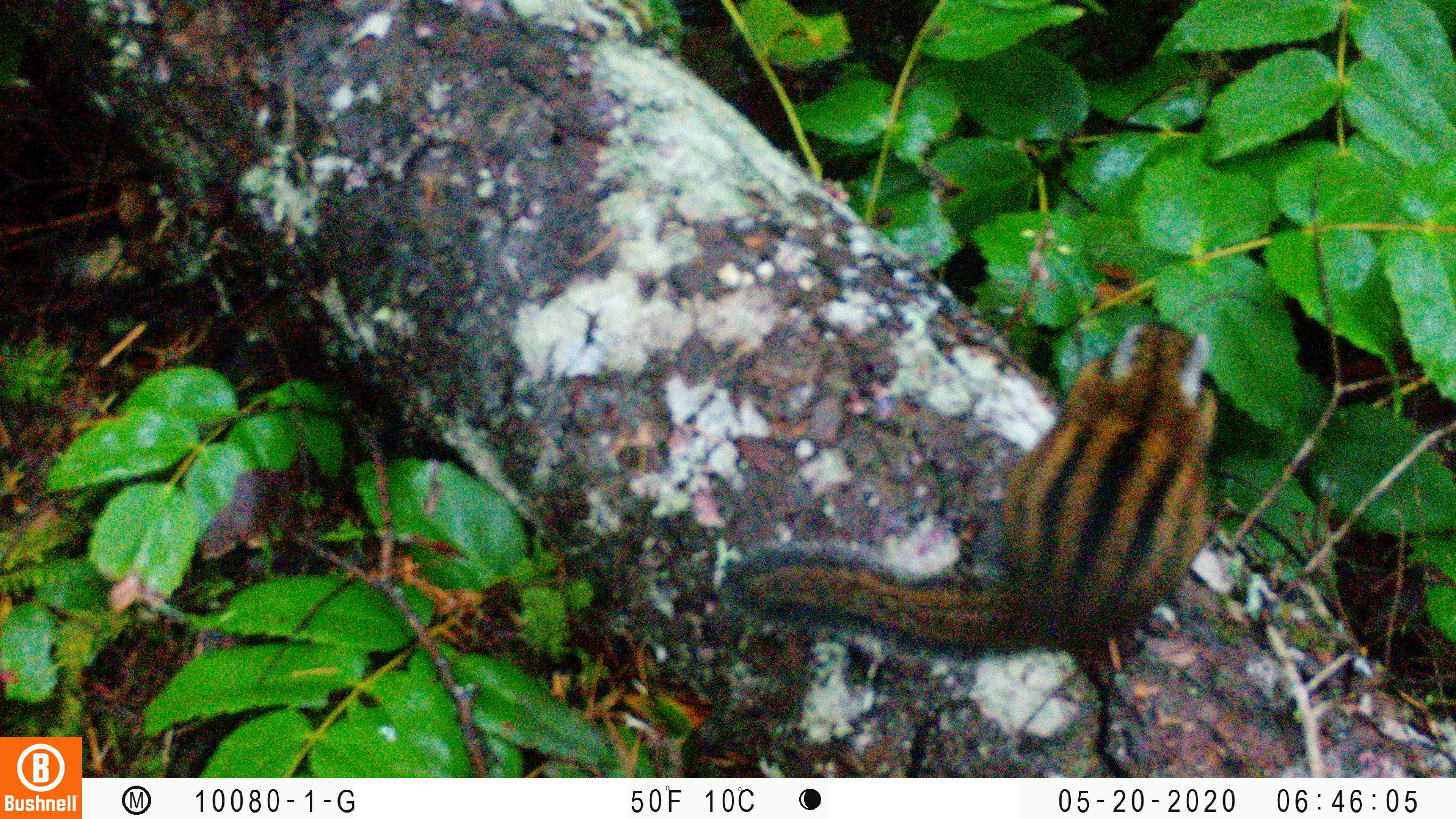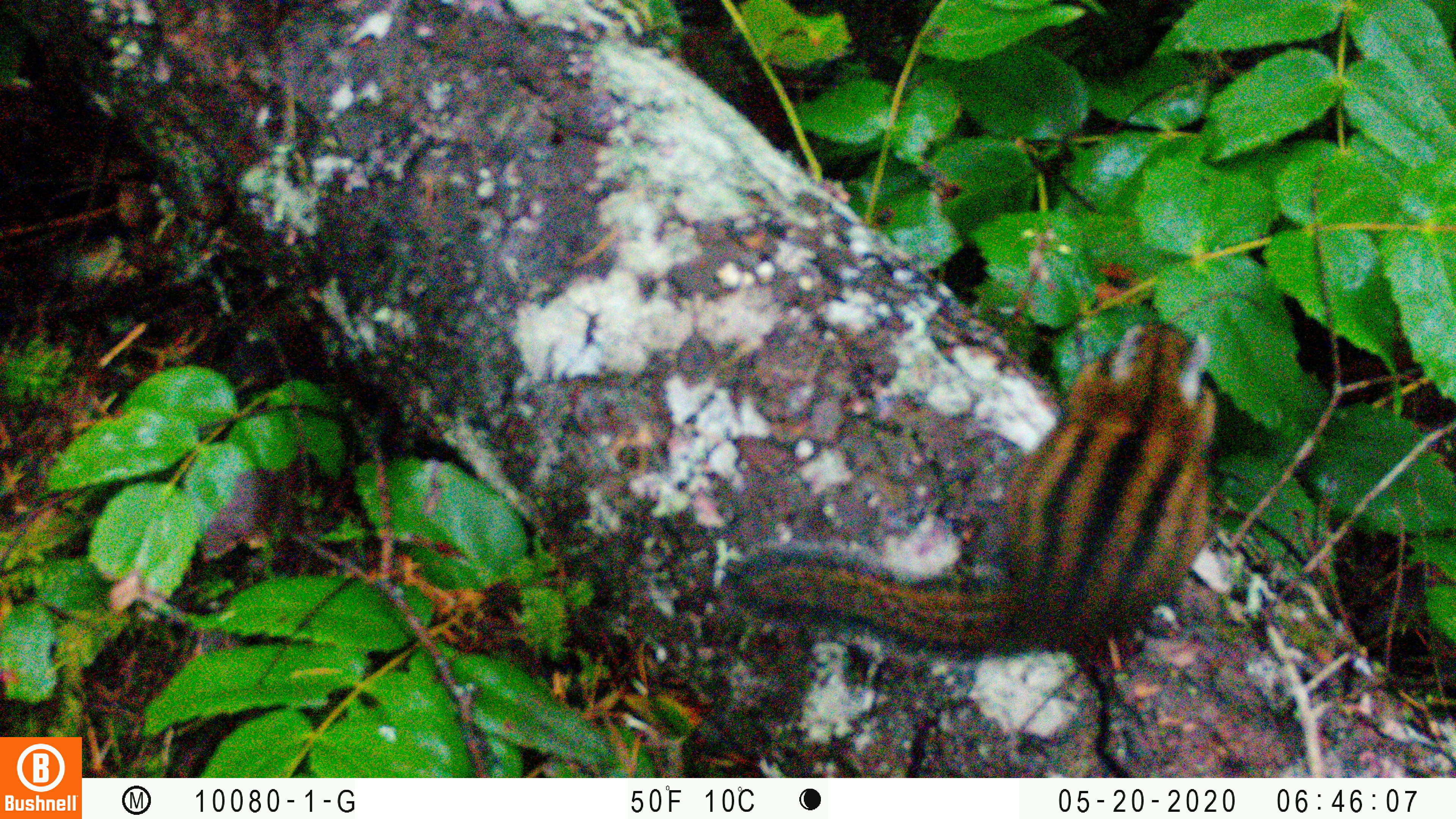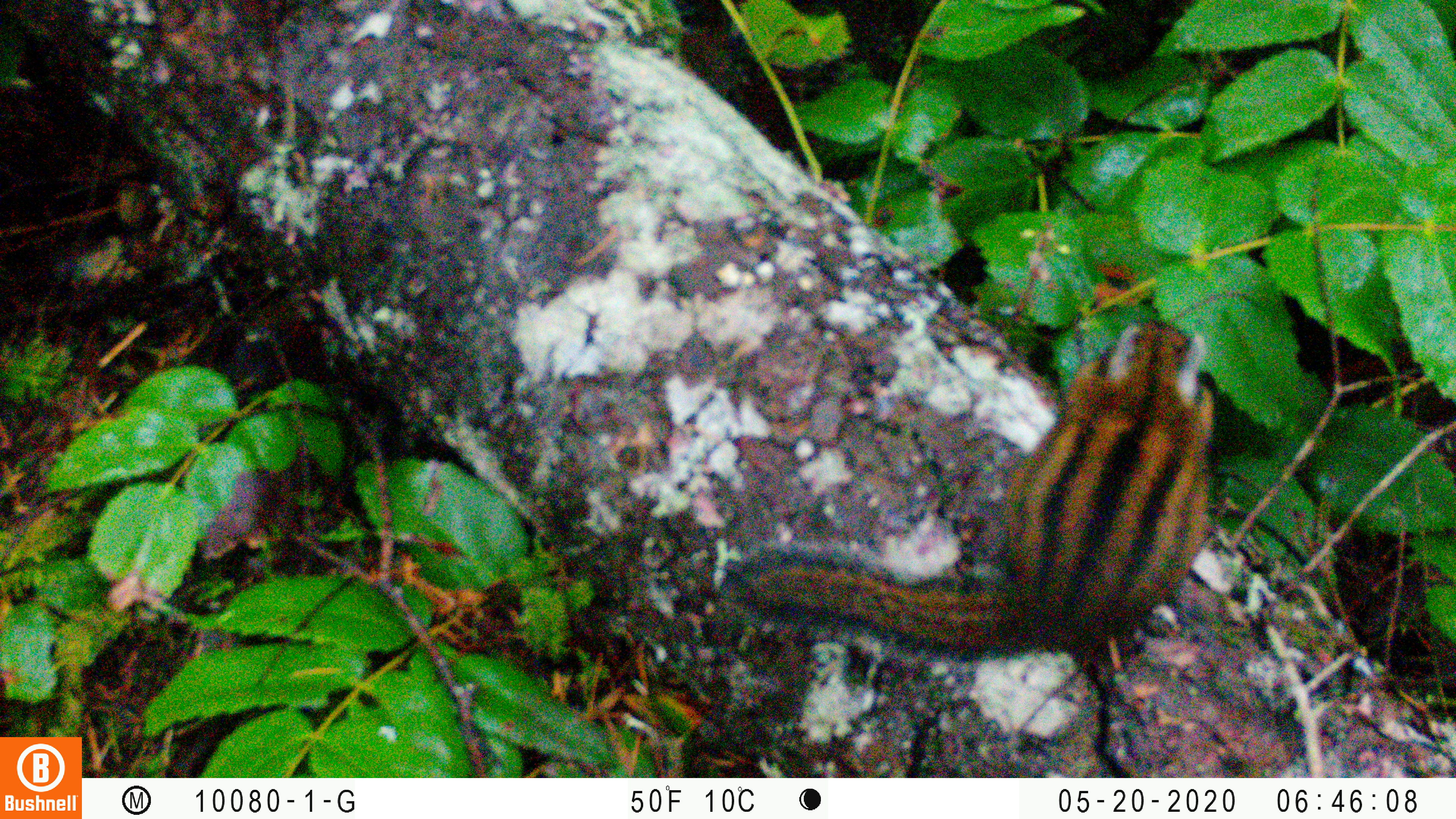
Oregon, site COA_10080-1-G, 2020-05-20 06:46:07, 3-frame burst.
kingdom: Animalia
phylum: Chordata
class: Mammalia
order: Rodentia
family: Sciuridae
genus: Neotamias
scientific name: Neotamias townsendii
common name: townsend's chipmunk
Townsend's chipmunk (Neotamias townsendii).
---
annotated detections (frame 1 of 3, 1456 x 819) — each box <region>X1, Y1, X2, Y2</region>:
townsend's chipmunk: <region>715, 309, 1240, 675</region>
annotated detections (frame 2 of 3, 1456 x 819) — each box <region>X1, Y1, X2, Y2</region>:
townsend's chipmunk: <region>717, 310, 1233, 674</region>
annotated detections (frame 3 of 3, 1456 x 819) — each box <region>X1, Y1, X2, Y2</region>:
townsend's chipmunk: <region>723, 306, 1221, 668</region>